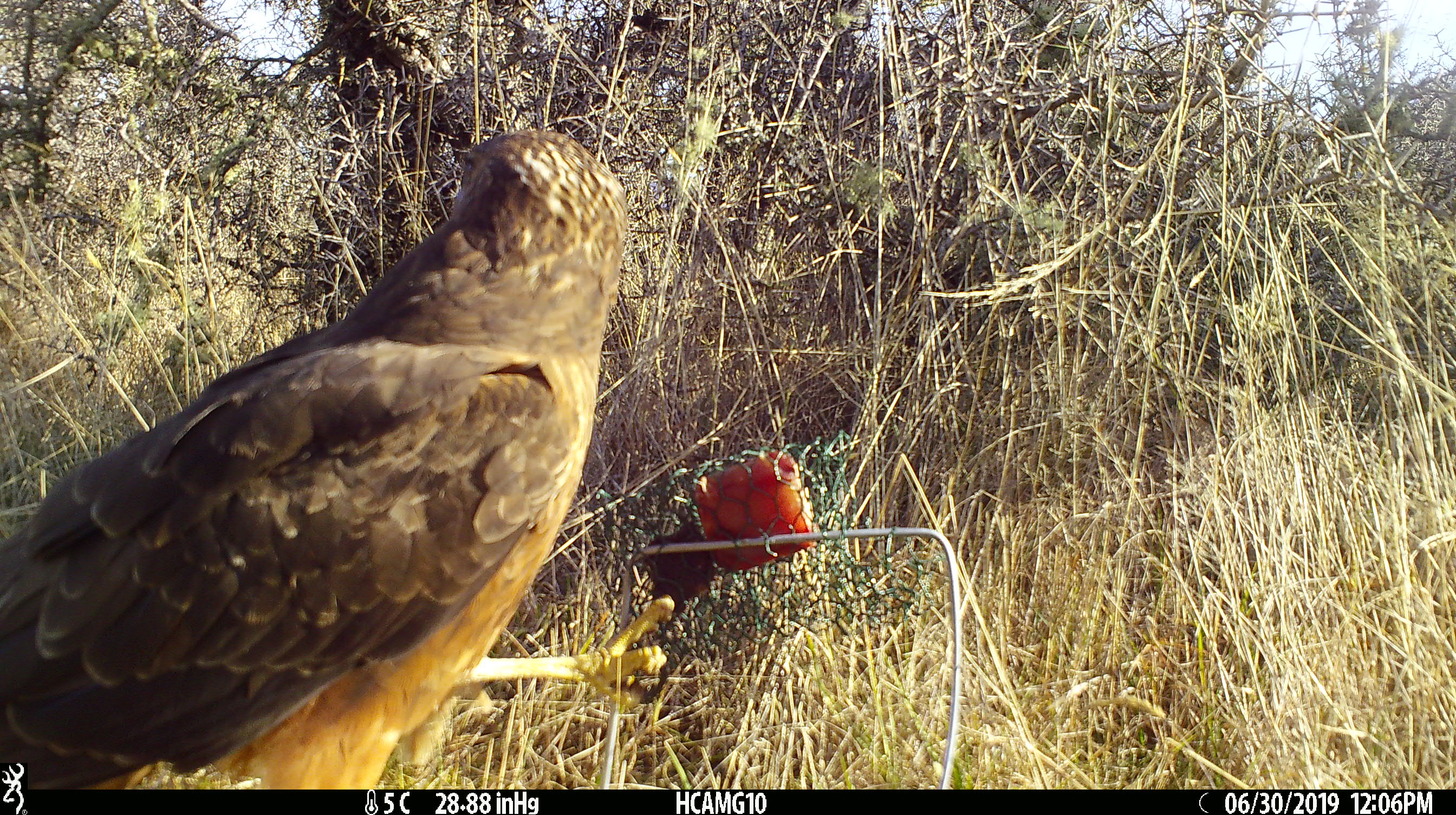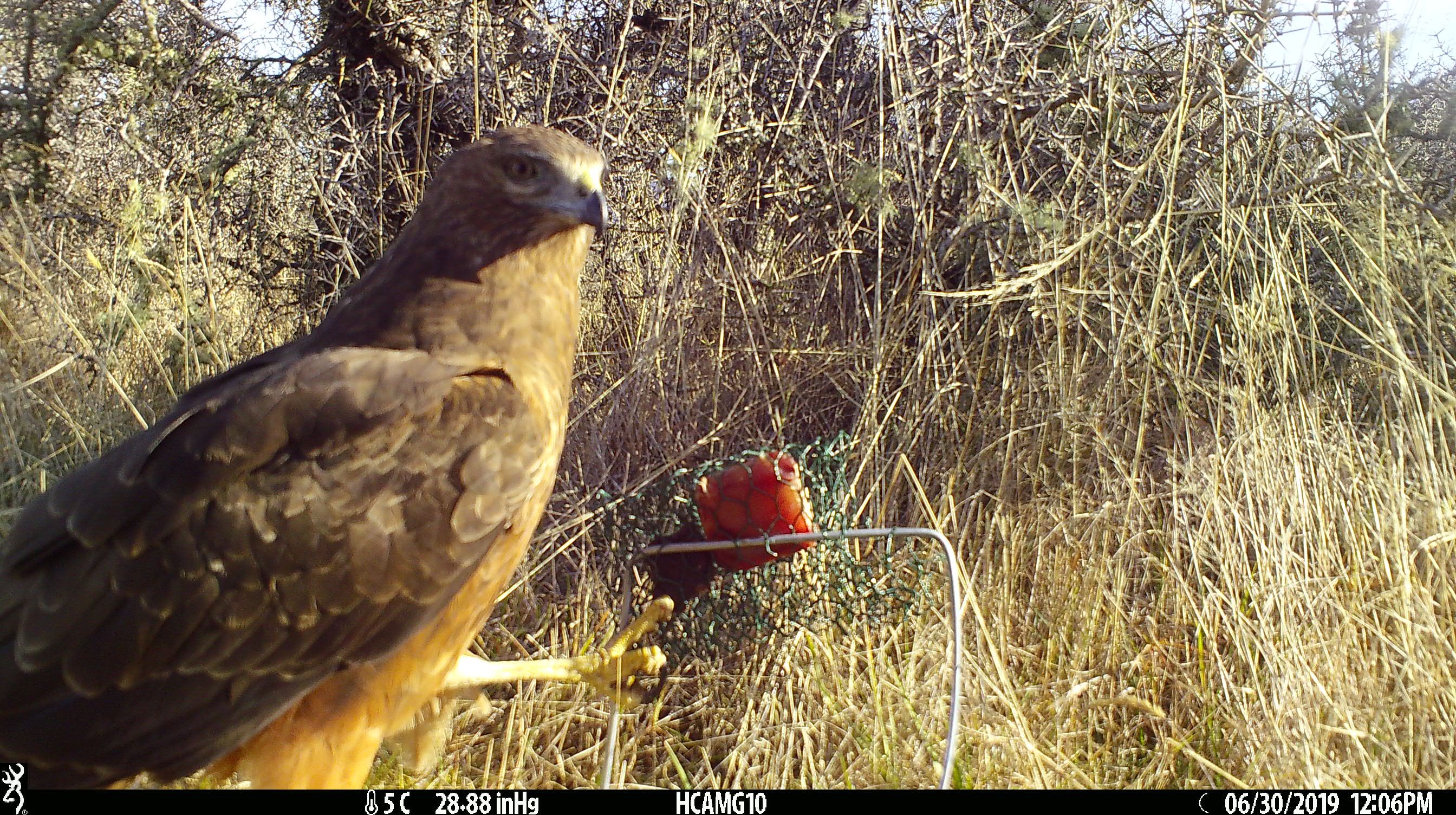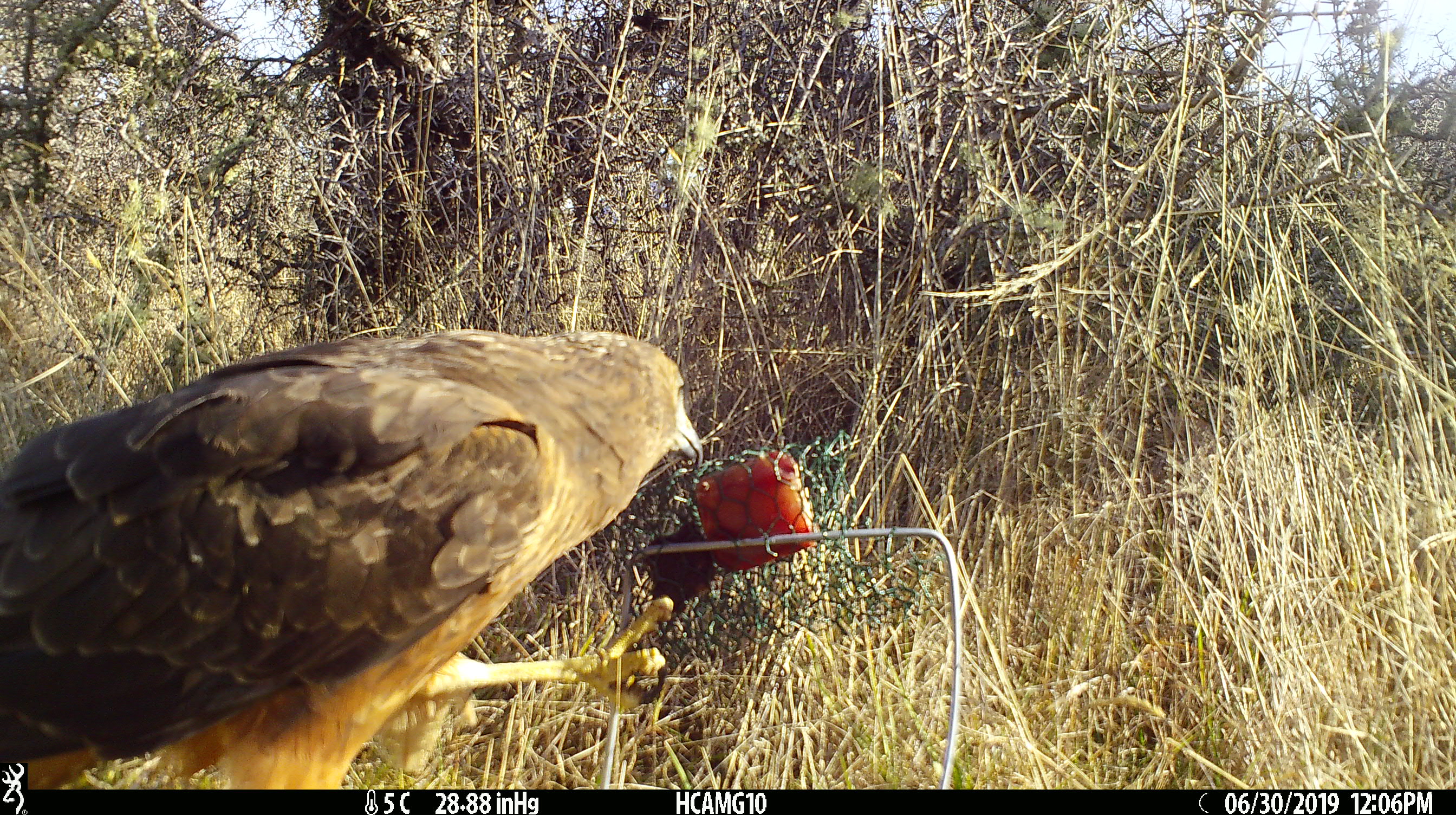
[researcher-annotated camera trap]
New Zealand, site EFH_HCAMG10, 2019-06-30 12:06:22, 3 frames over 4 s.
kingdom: Animalia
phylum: Chordata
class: Aves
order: Accipitriformes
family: Accipitridae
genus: Circus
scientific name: Circus approximans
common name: swamp harrier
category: harrier